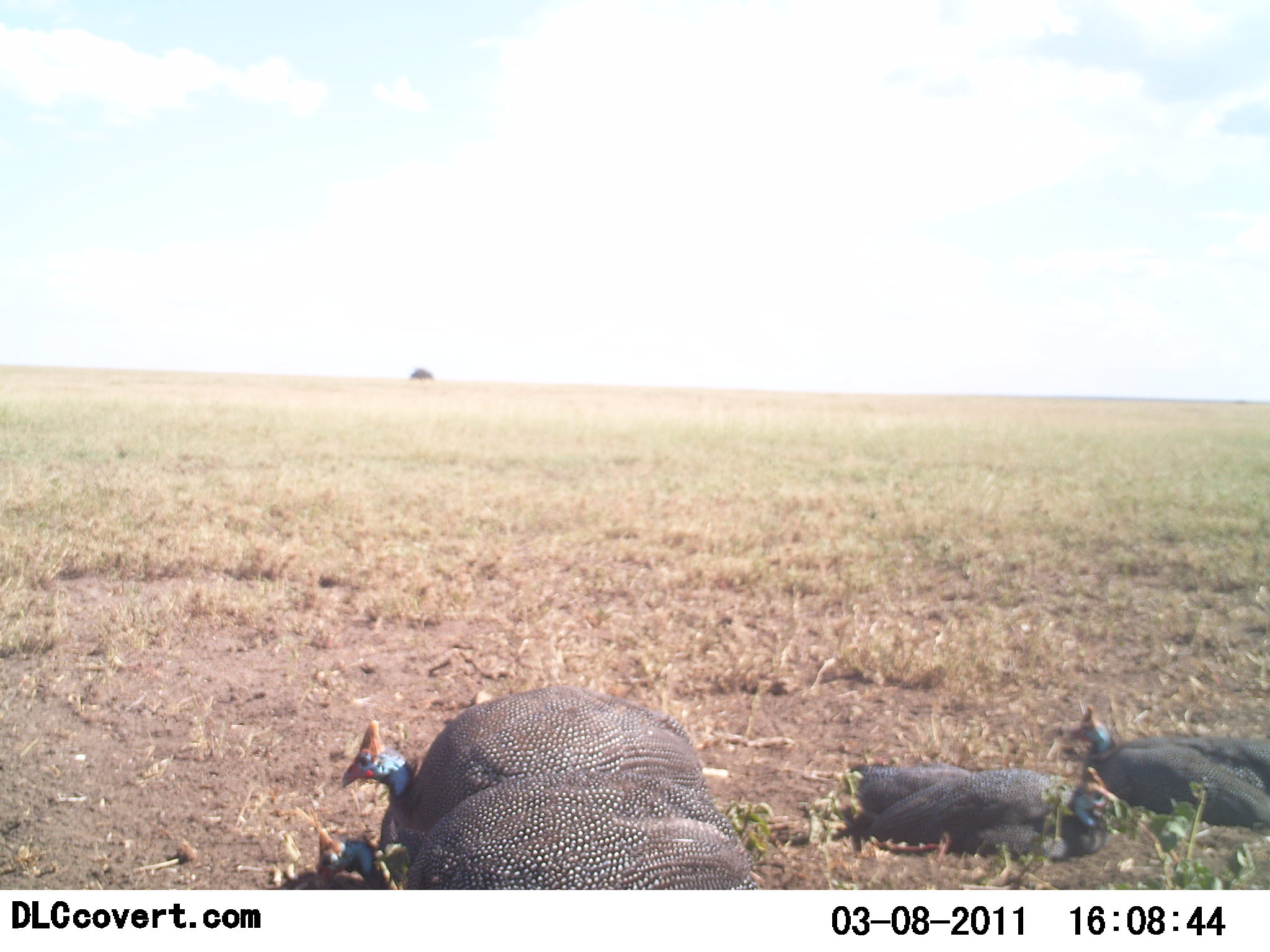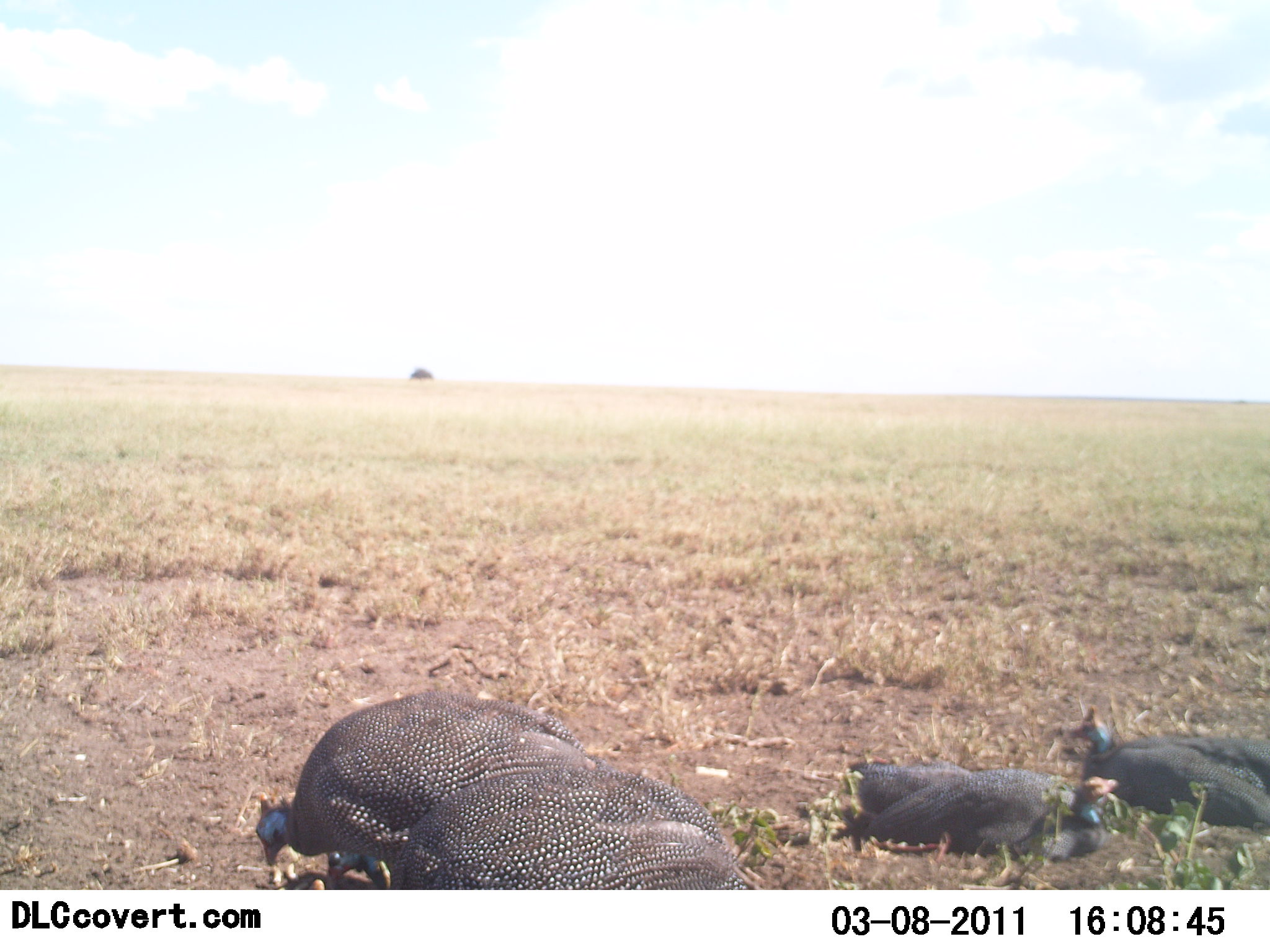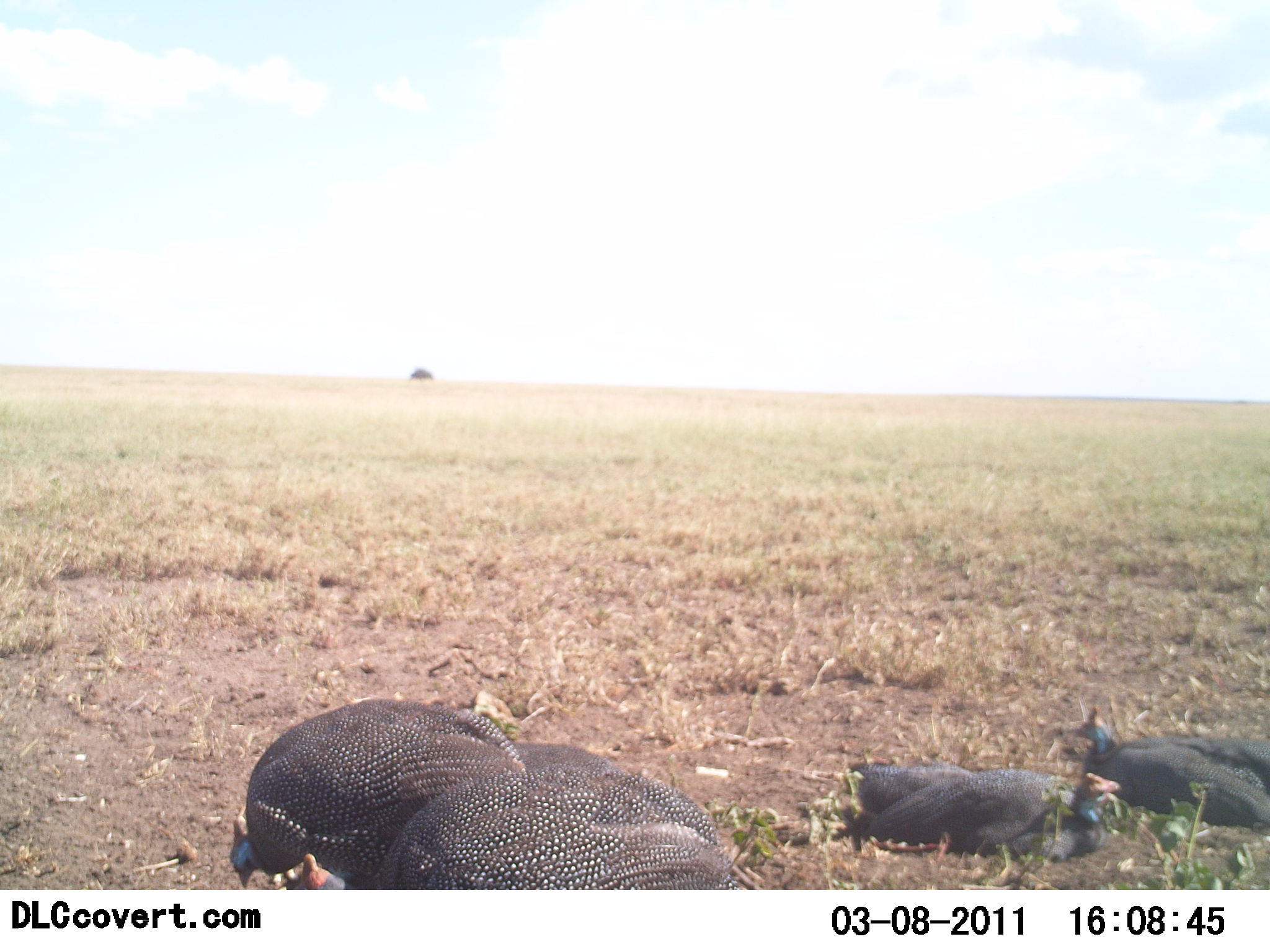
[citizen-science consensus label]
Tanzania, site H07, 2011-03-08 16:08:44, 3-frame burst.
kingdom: Animalia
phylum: Chordata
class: Aves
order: Galliformes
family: Numididae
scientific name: Numididae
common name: guinea fowl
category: guineafowl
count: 4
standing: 45%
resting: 82%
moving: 0%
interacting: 9%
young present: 0%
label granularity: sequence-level